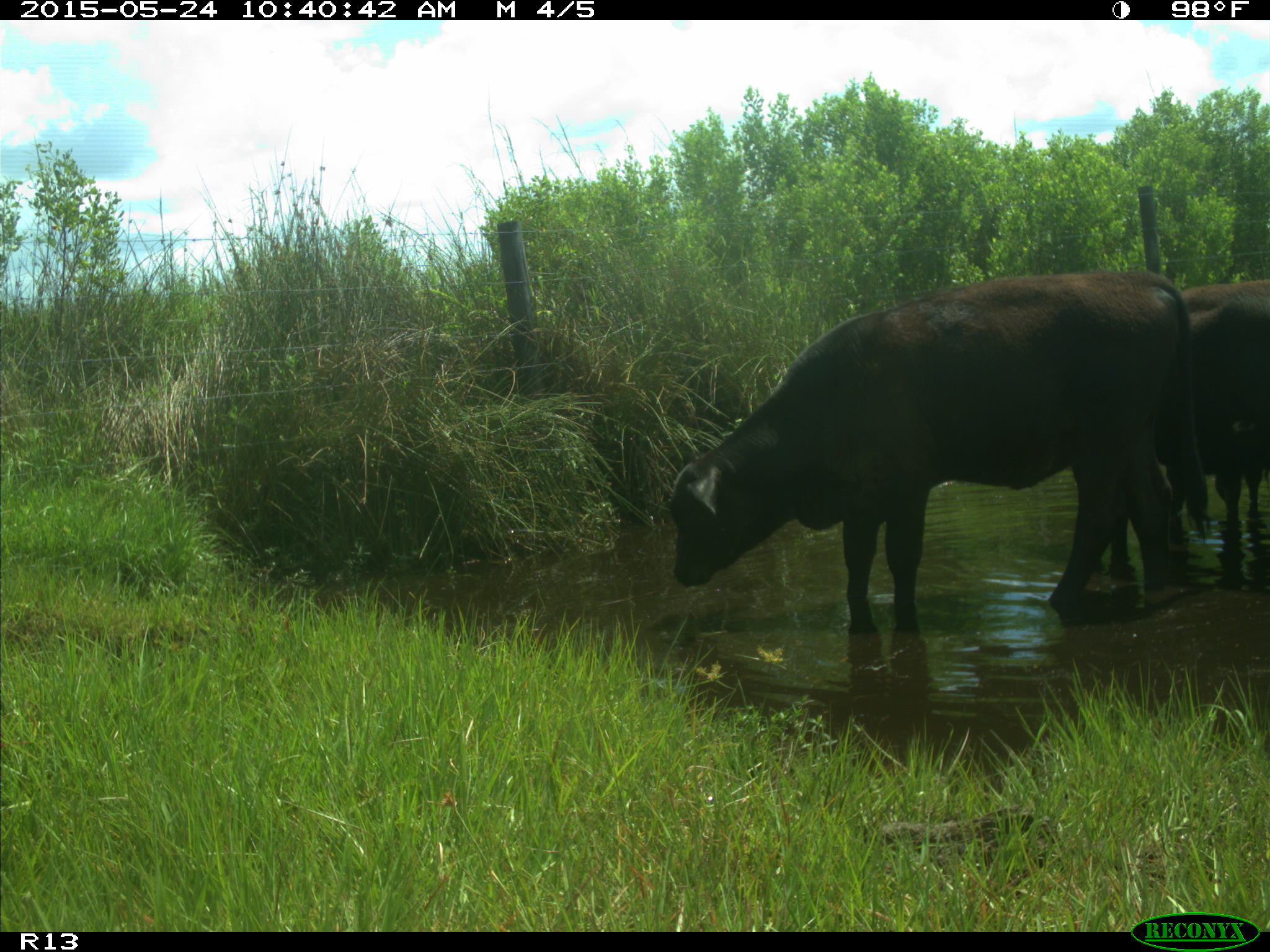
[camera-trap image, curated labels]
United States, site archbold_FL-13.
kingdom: Animalia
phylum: Chordata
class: Mammalia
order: Artiodactyla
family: Bovidae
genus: Bos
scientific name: Bos taurus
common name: domestic cow